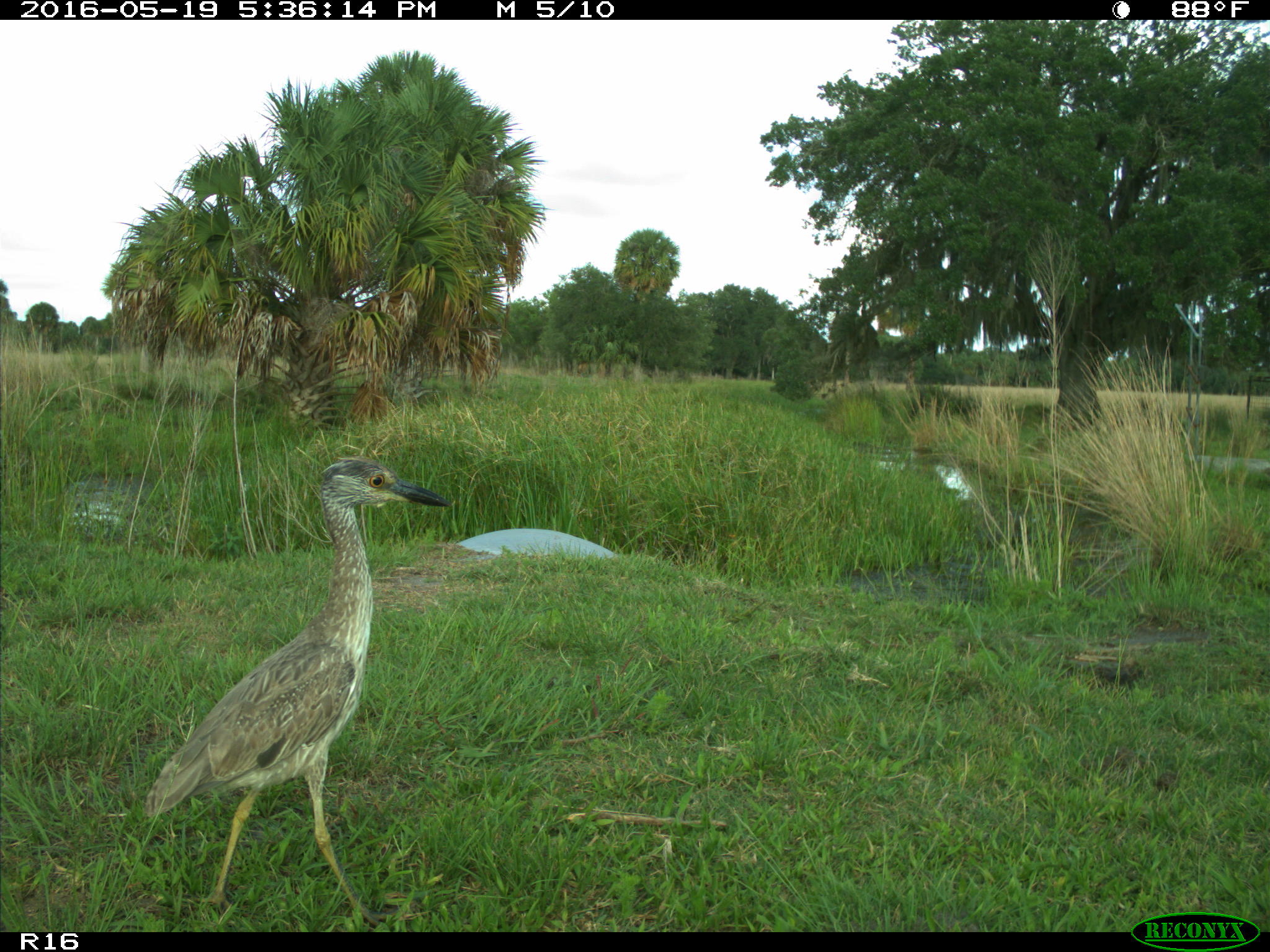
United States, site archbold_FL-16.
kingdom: Animalia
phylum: Chordata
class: Aves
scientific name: Aves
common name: birds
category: unidentified bird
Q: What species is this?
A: Unidentified bird (birds) (Aves).